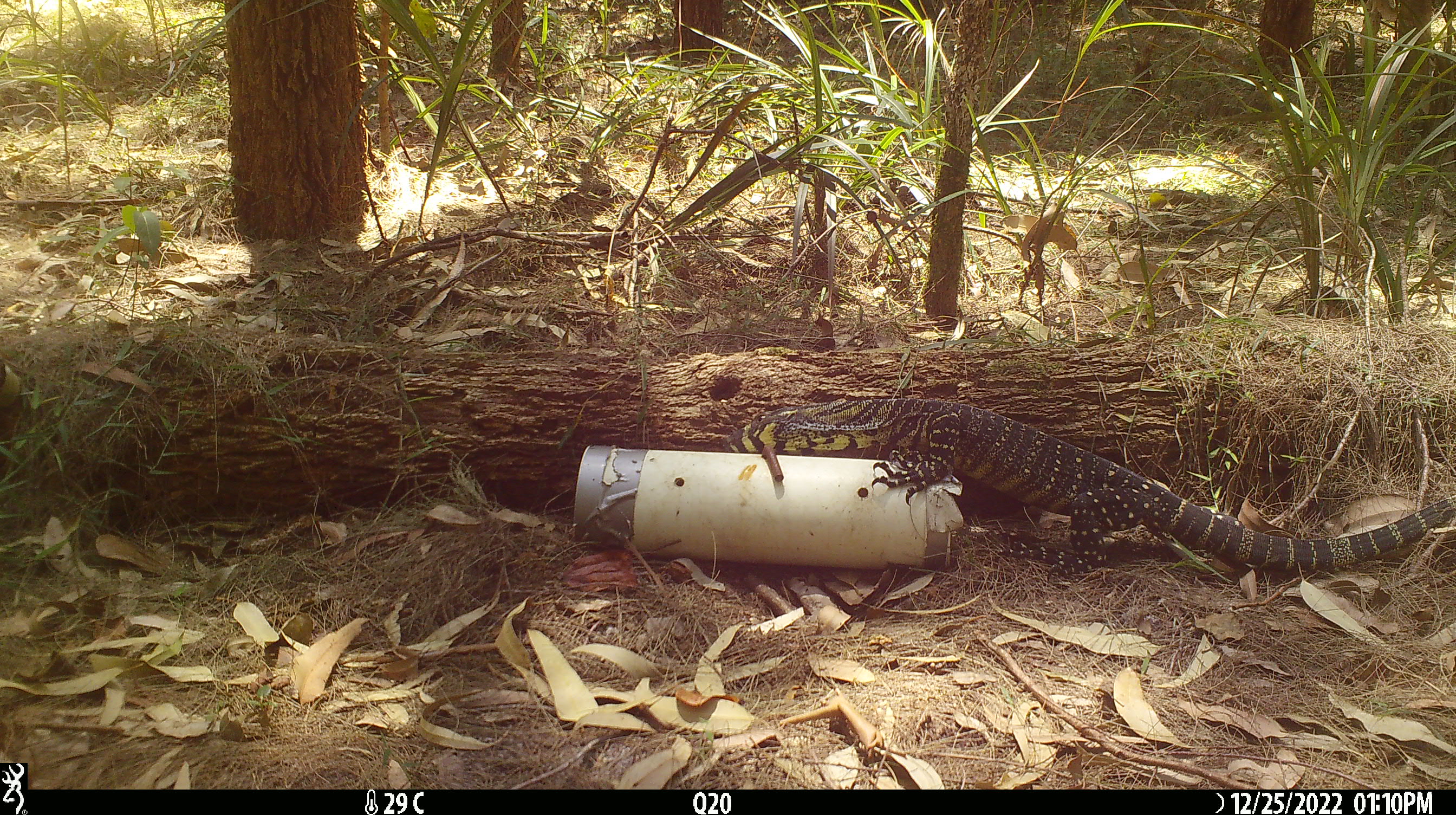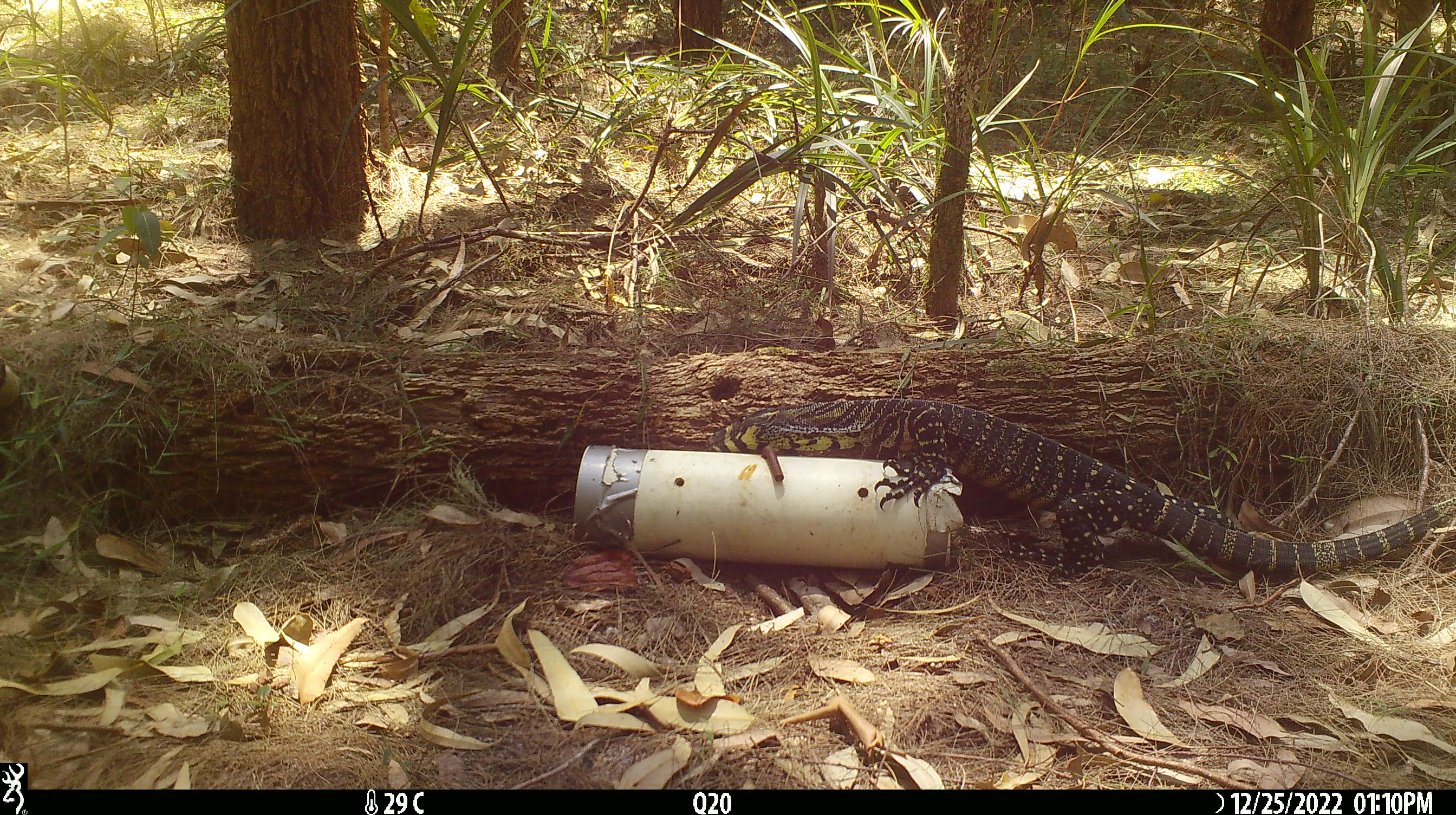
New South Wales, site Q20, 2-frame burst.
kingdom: Animalia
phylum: Chordata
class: Reptilia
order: Squamata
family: Varanidae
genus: Varanus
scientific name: Varanus varius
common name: lace monitor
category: goanna